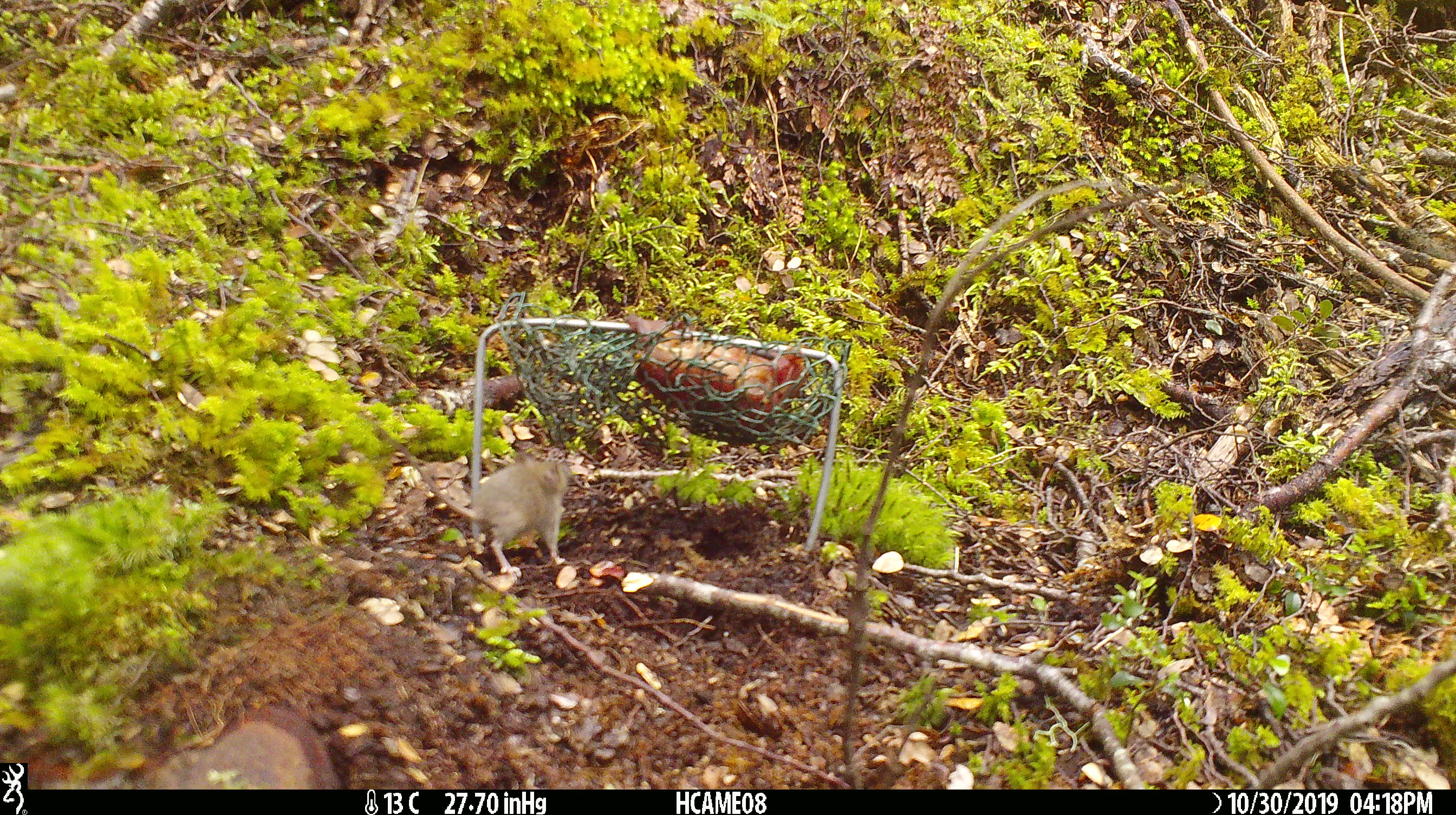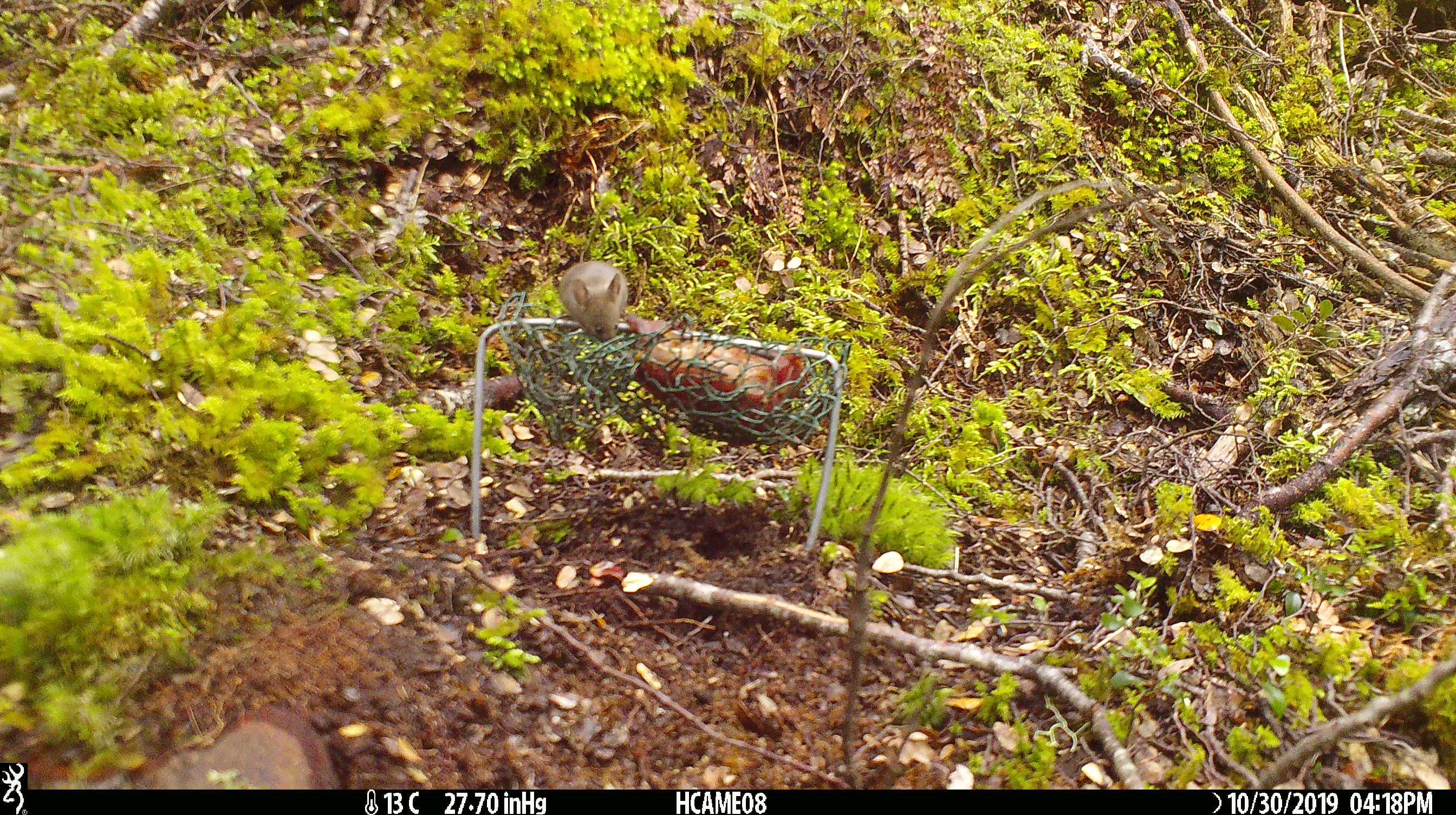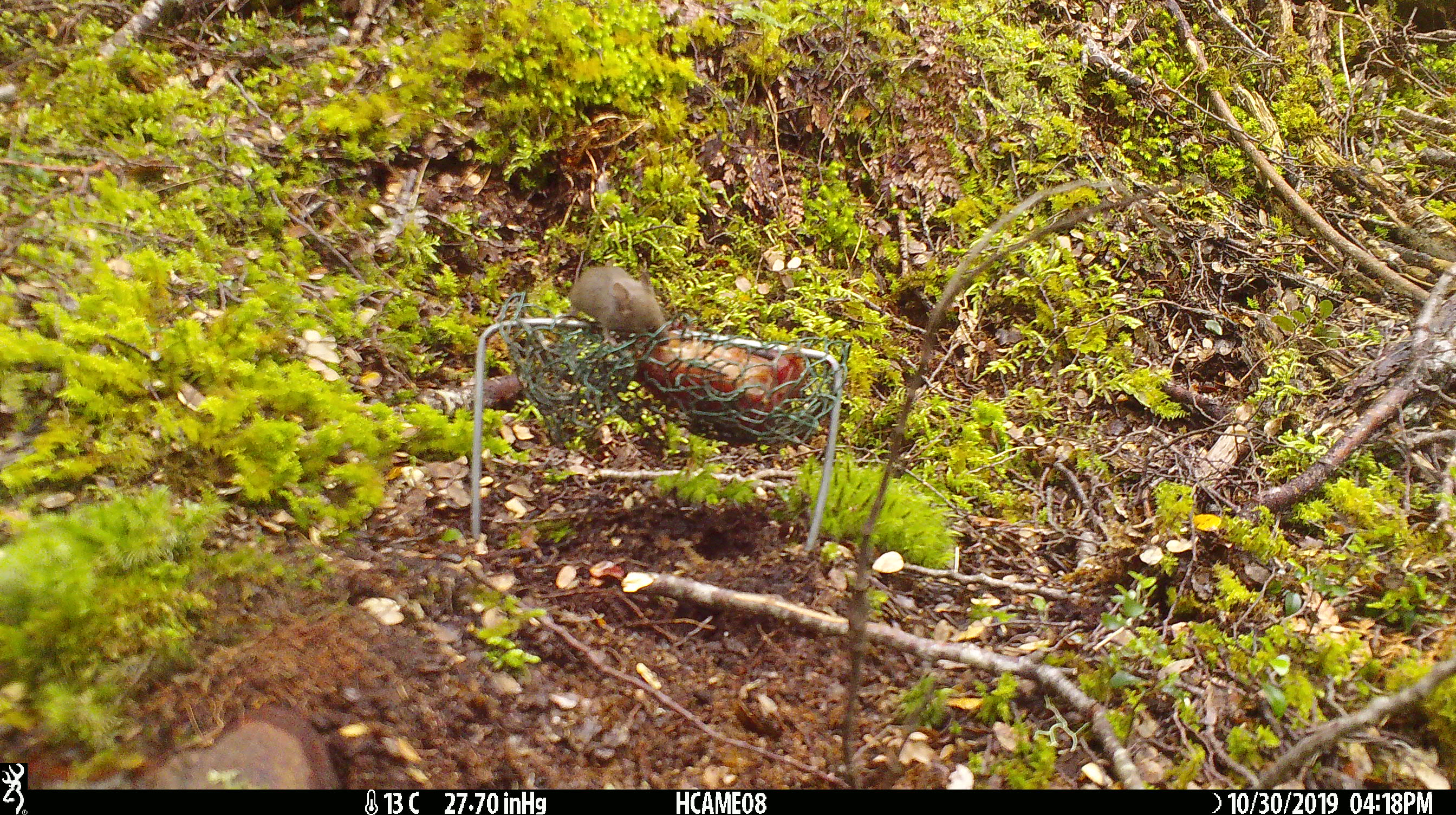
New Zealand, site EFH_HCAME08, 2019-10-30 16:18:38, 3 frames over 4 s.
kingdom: Animalia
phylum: Chordata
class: Mammalia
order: Rodentia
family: Muridae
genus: Mus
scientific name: Mus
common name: mouse